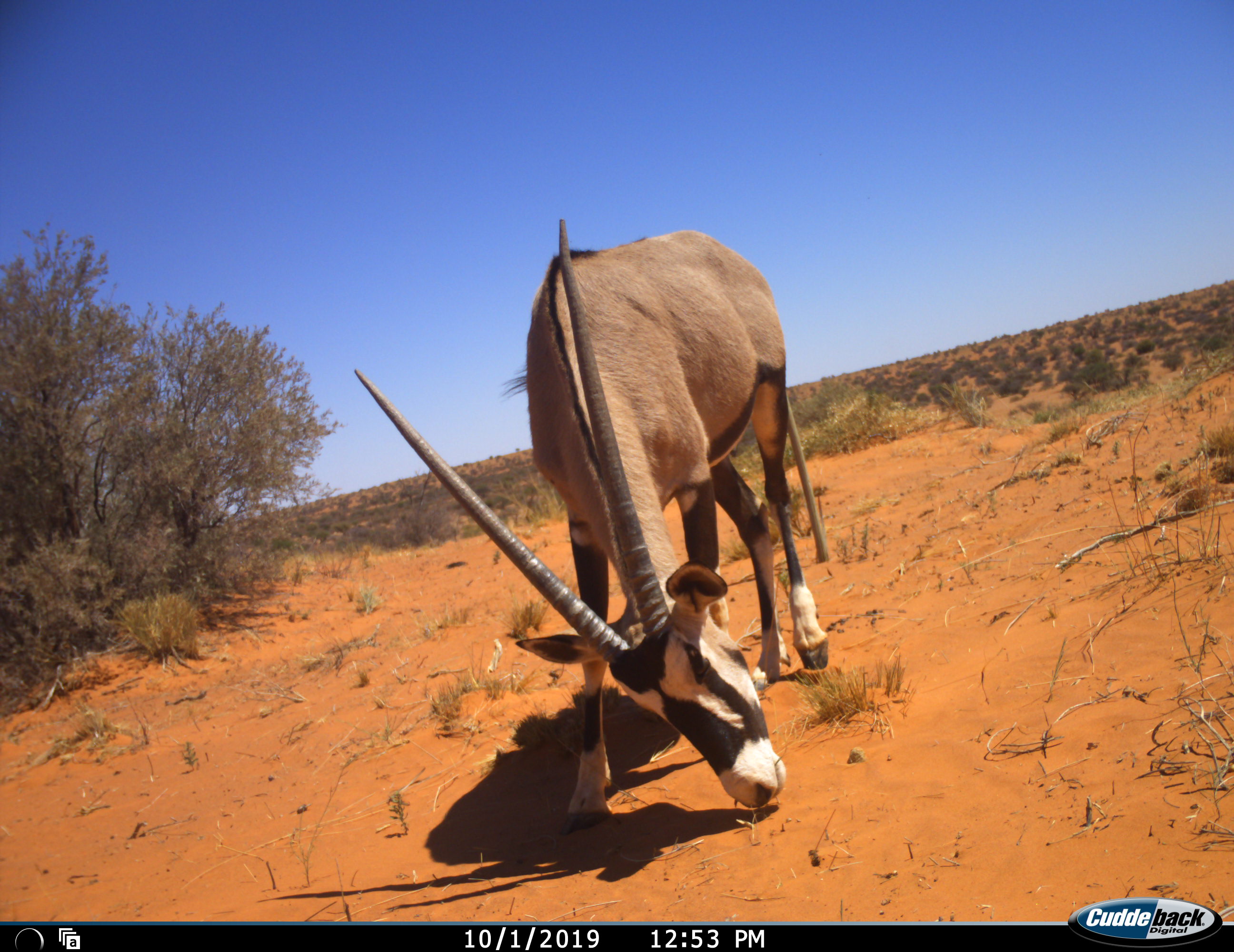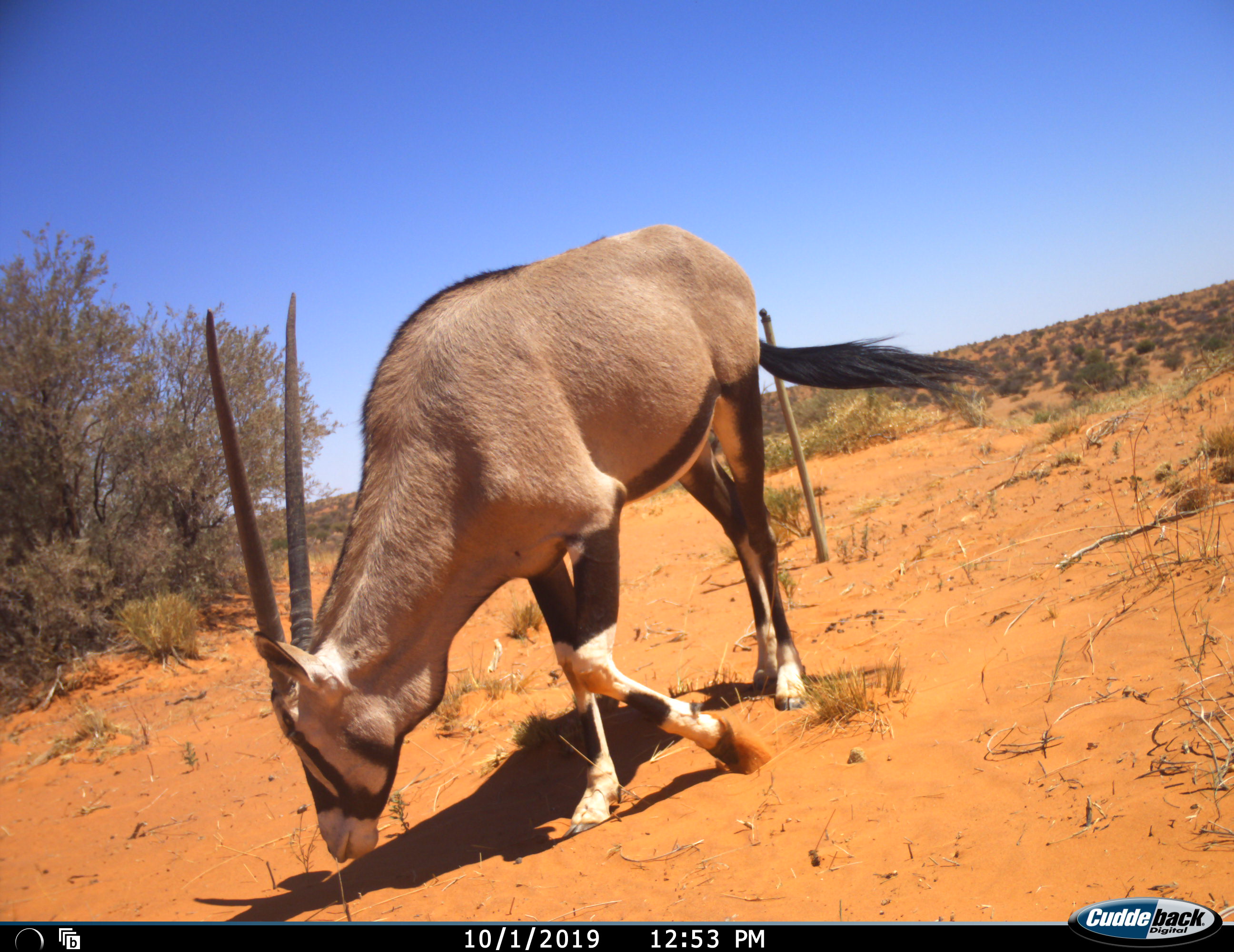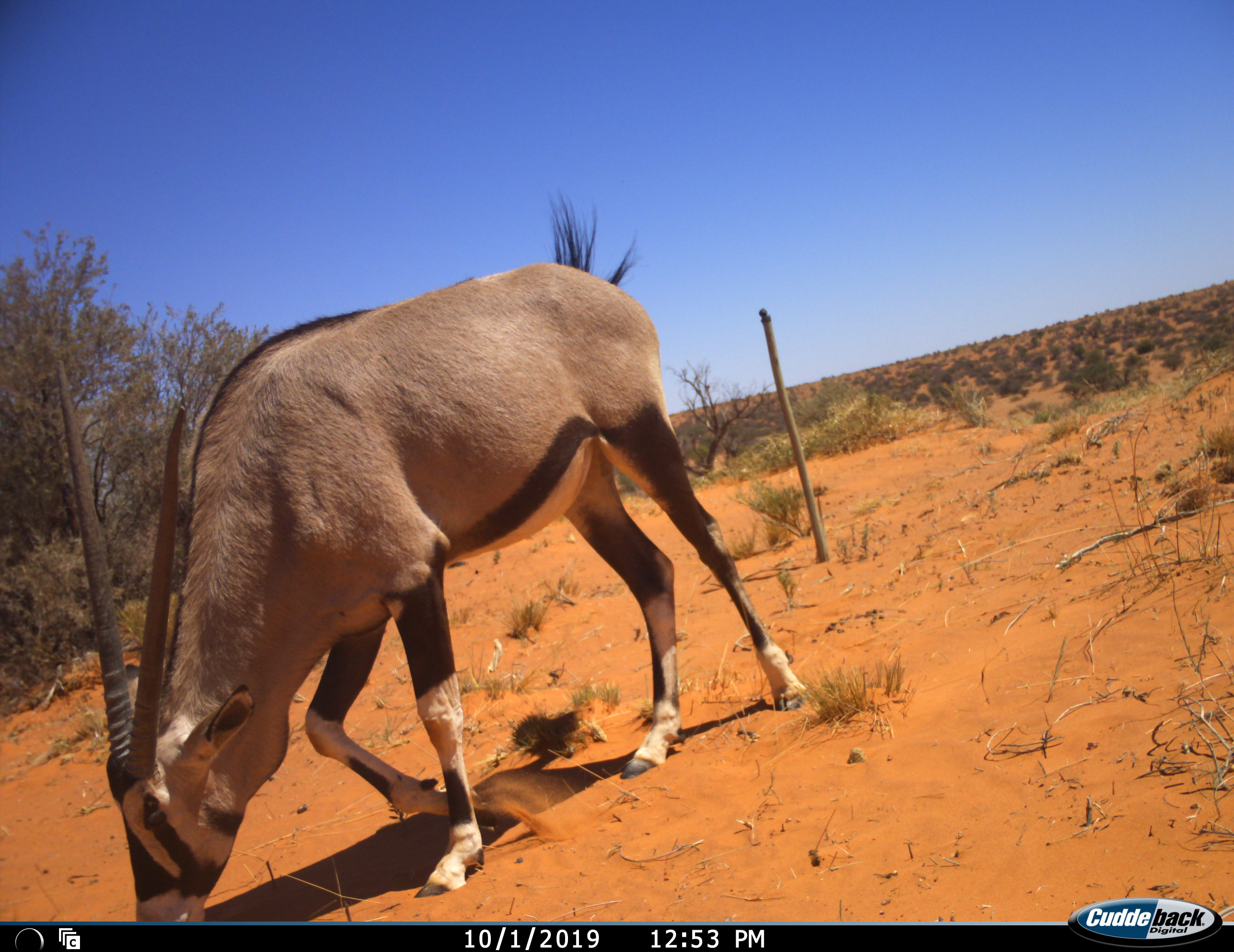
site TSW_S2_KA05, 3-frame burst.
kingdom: Animalia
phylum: Chordata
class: Mammalia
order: Artiodactyla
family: Bovidae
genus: Oryx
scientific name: Oryx gazella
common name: gemsbok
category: oryx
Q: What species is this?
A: Oryx (gemsbok) (Oryx gazella).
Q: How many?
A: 1.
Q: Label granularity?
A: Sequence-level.